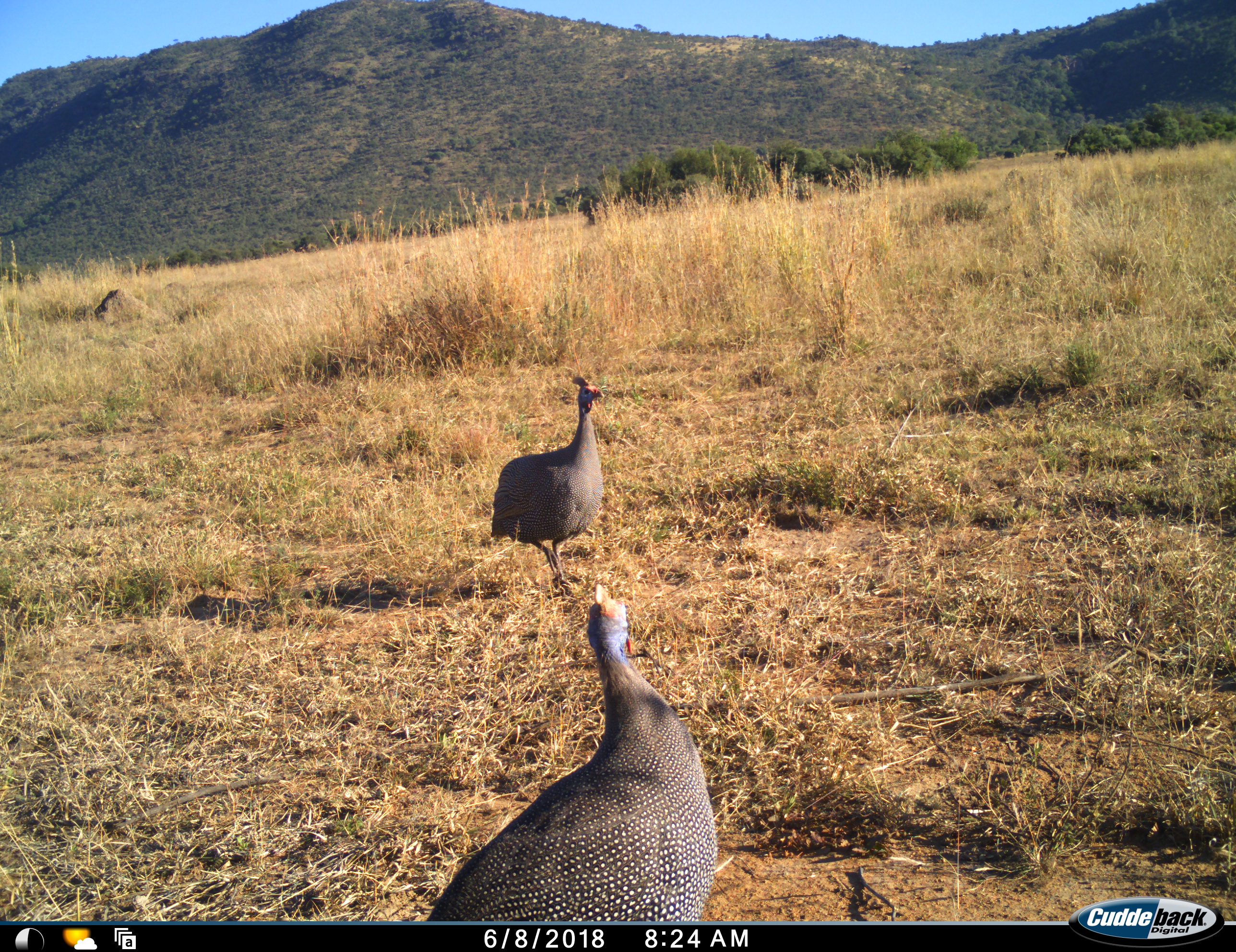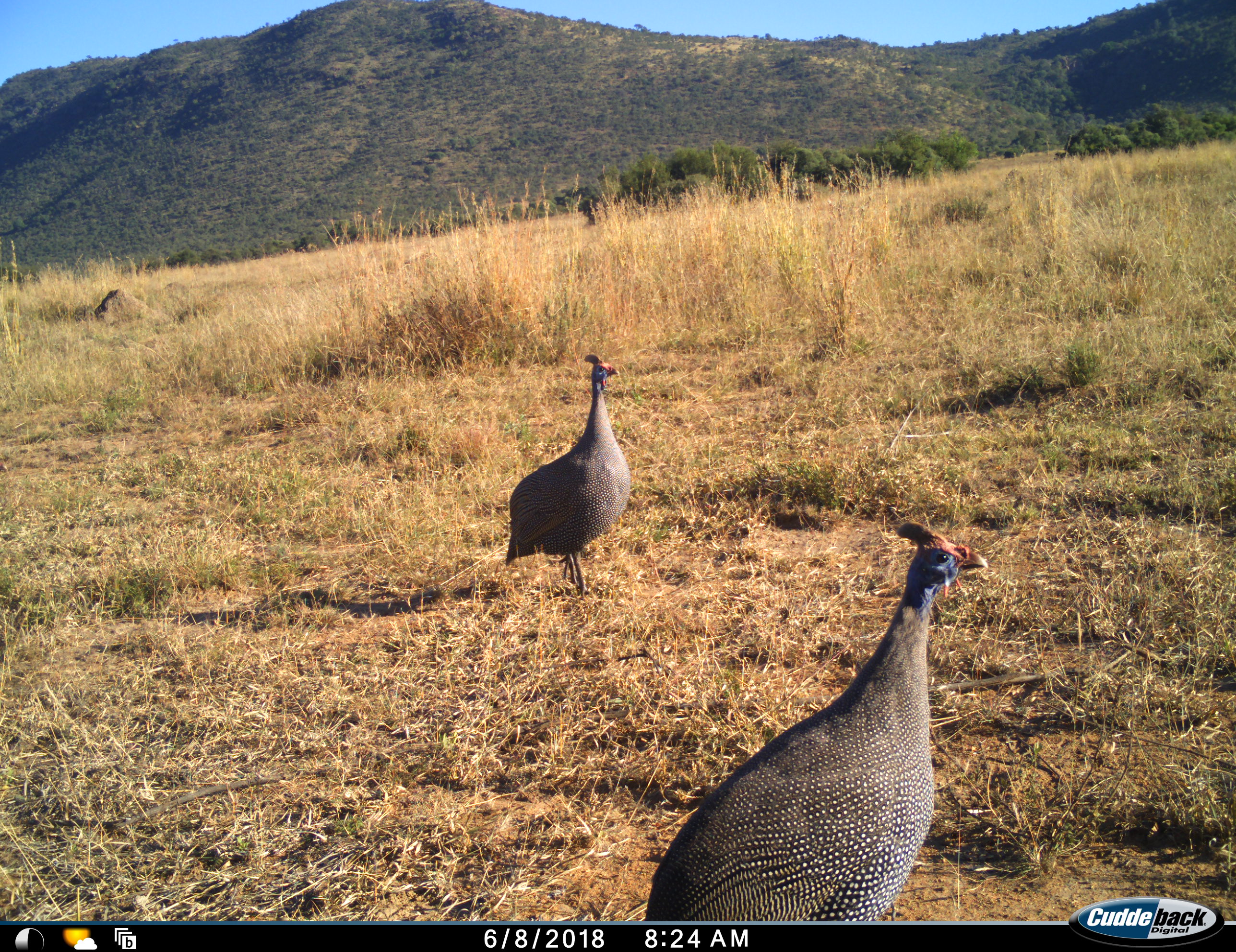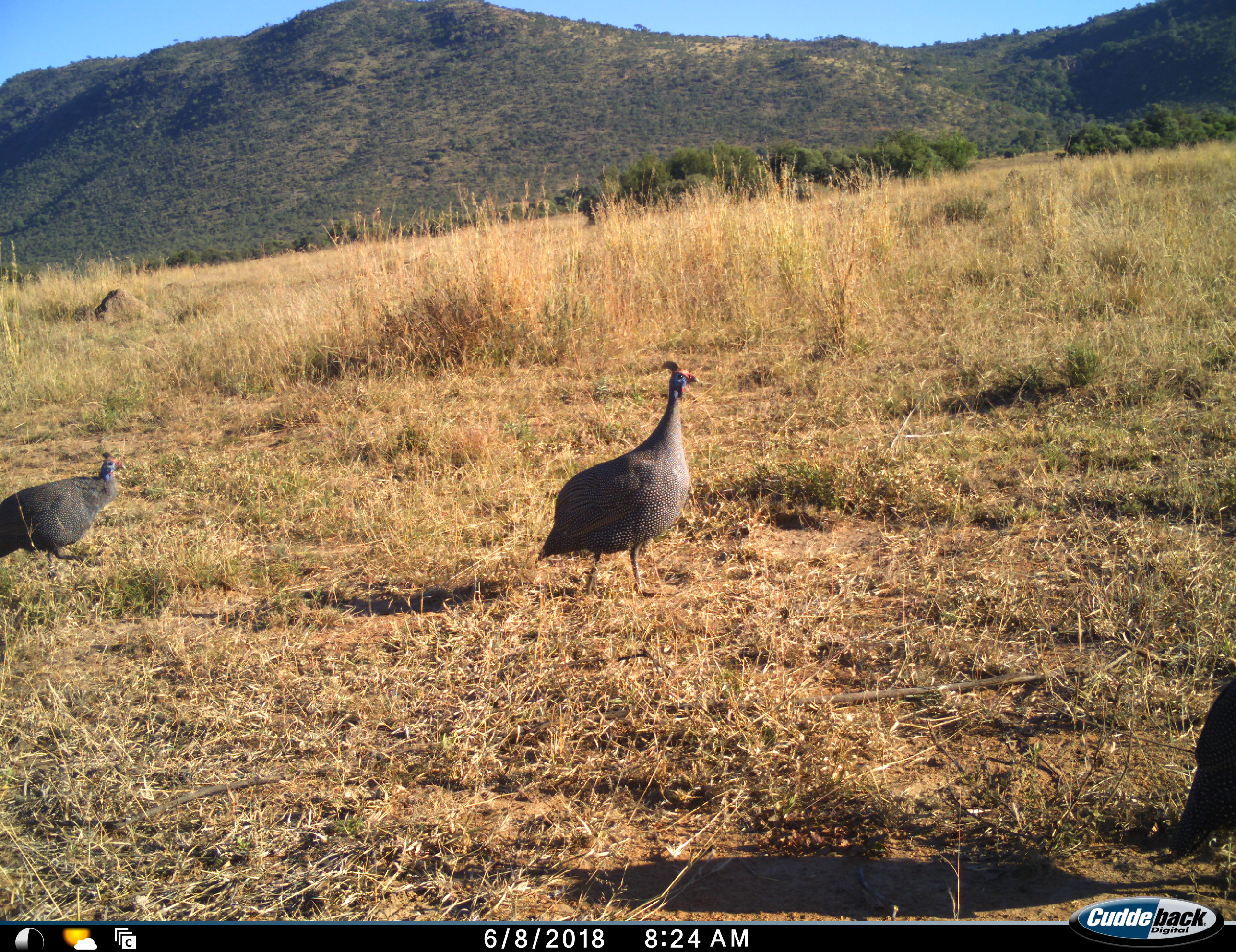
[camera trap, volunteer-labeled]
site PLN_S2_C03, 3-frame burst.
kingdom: Animalia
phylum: Chordata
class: Aves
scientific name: Aves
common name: bird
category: birdother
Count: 3.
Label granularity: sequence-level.